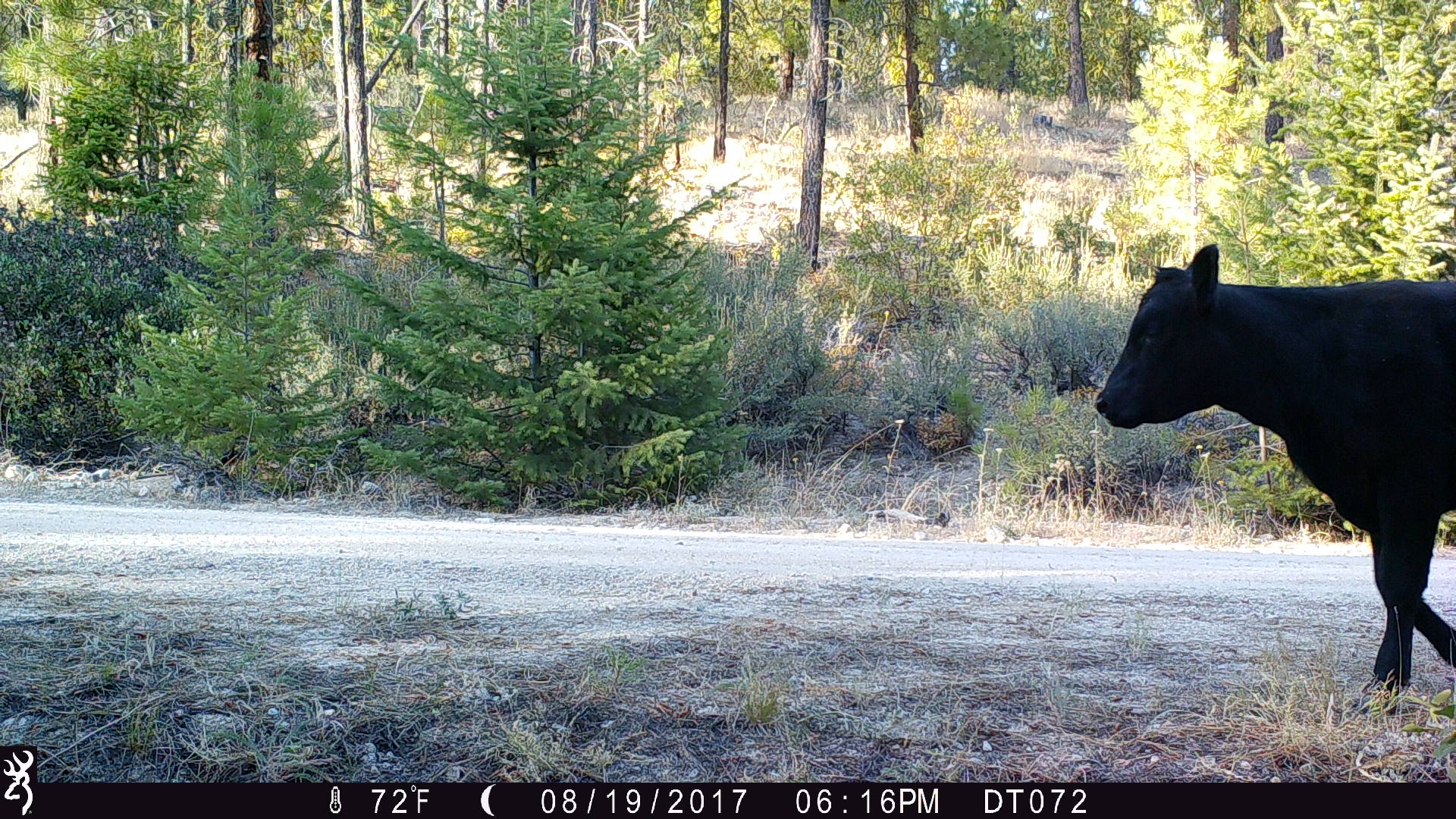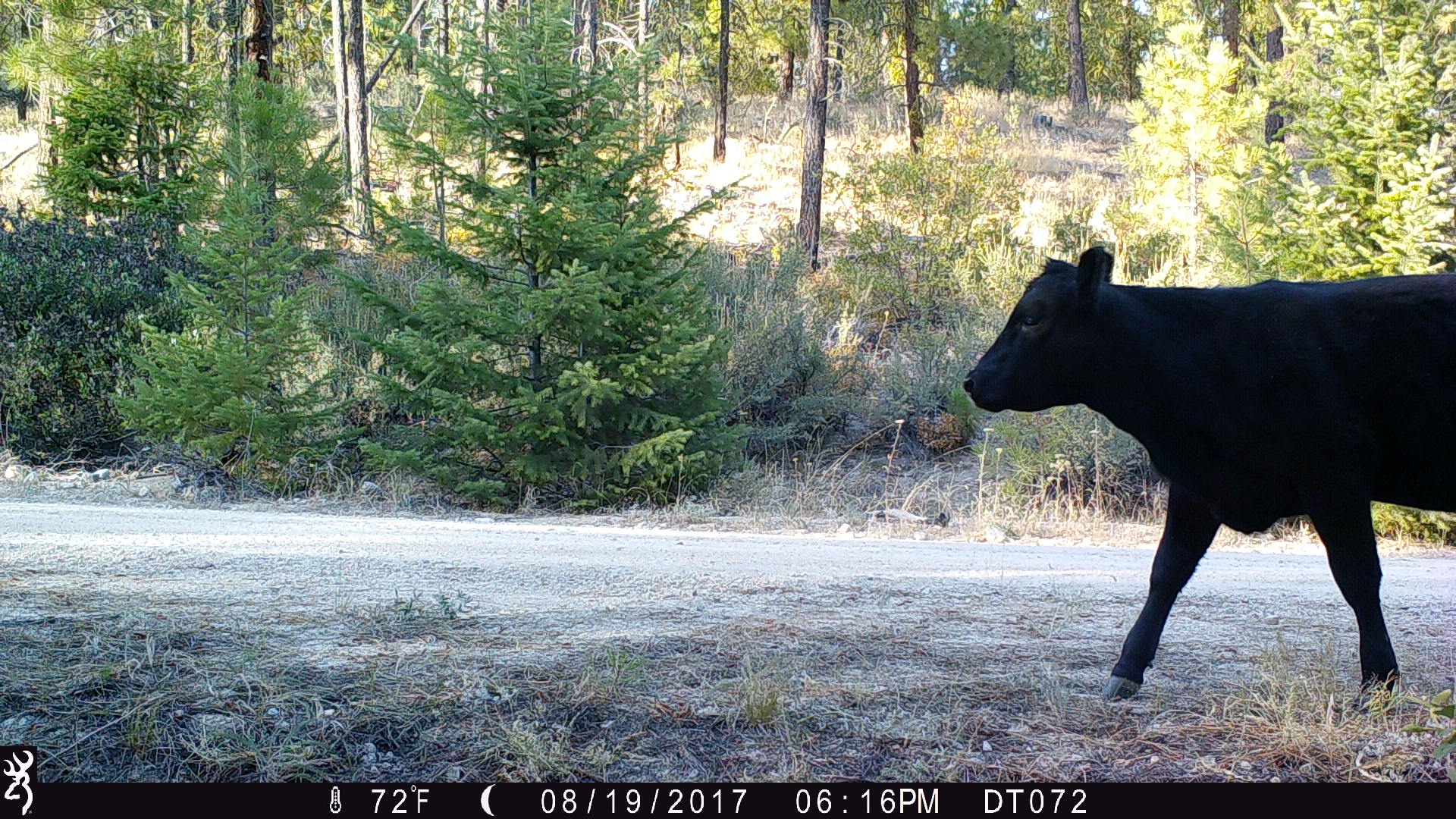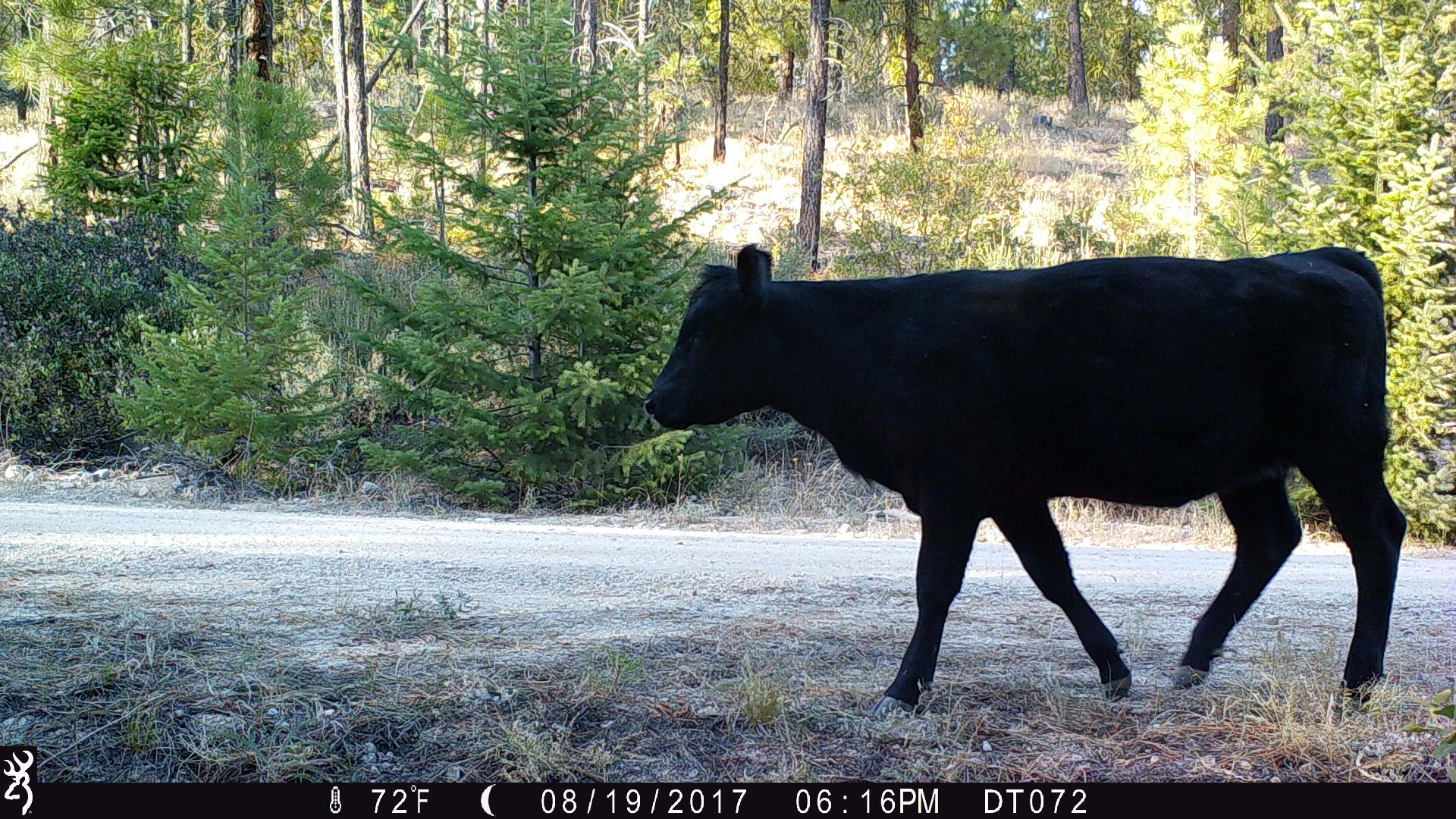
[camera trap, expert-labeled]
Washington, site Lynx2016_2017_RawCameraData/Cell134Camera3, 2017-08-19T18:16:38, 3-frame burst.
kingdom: Animalia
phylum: Chordata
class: Mammalia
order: Artiodactyla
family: Bovidae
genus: Bos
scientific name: Bos taurus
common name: domestic cattle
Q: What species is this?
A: Domestic cattle (Bos taurus).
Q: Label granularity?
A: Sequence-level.